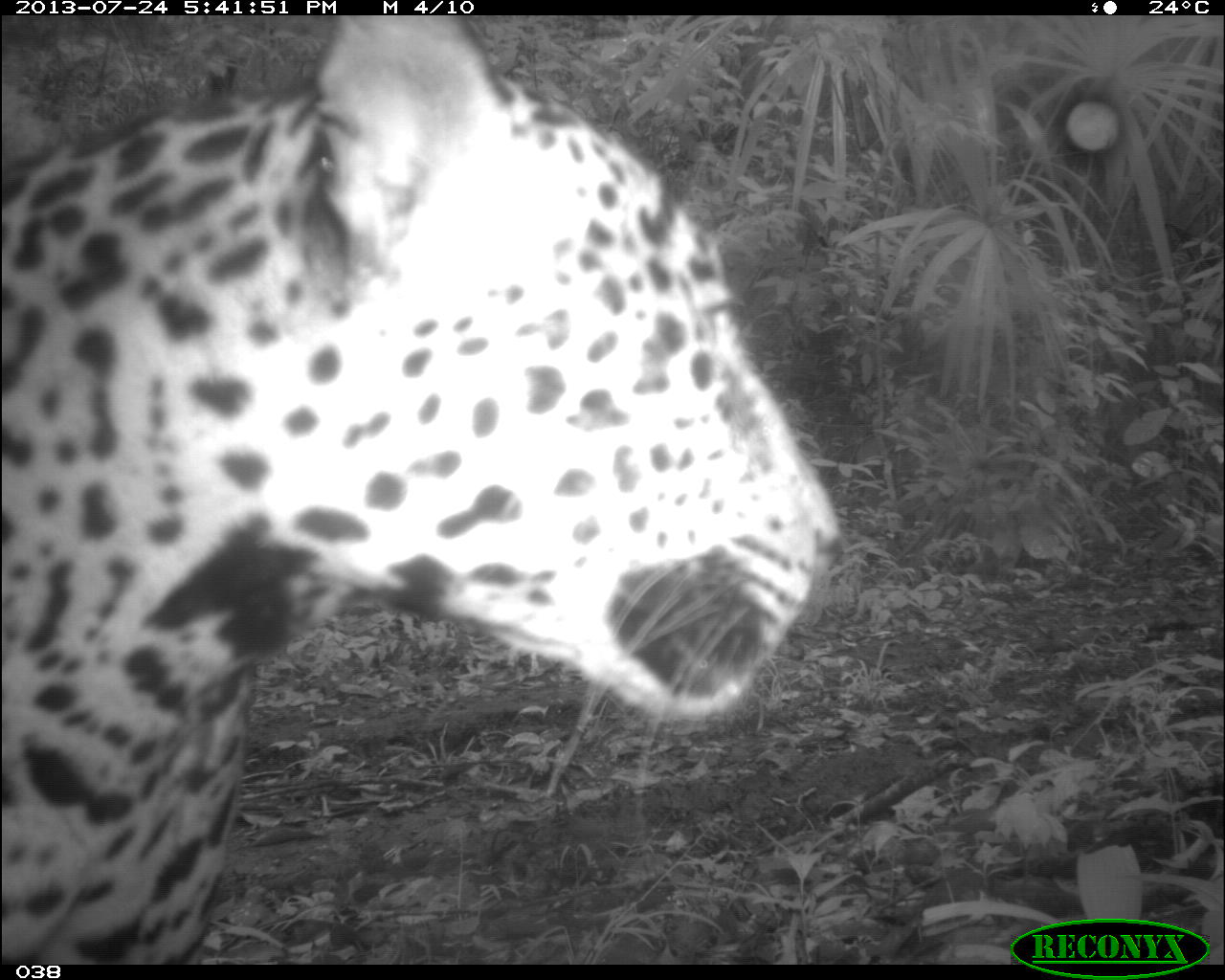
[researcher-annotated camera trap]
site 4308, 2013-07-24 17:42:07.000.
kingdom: Animalia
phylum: Chordata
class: Mammalia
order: Carnivora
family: Felidae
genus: Panthera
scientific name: Panthera onca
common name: jaguar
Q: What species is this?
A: Panthera onca (jaguar).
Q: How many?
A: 1.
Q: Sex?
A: Male.